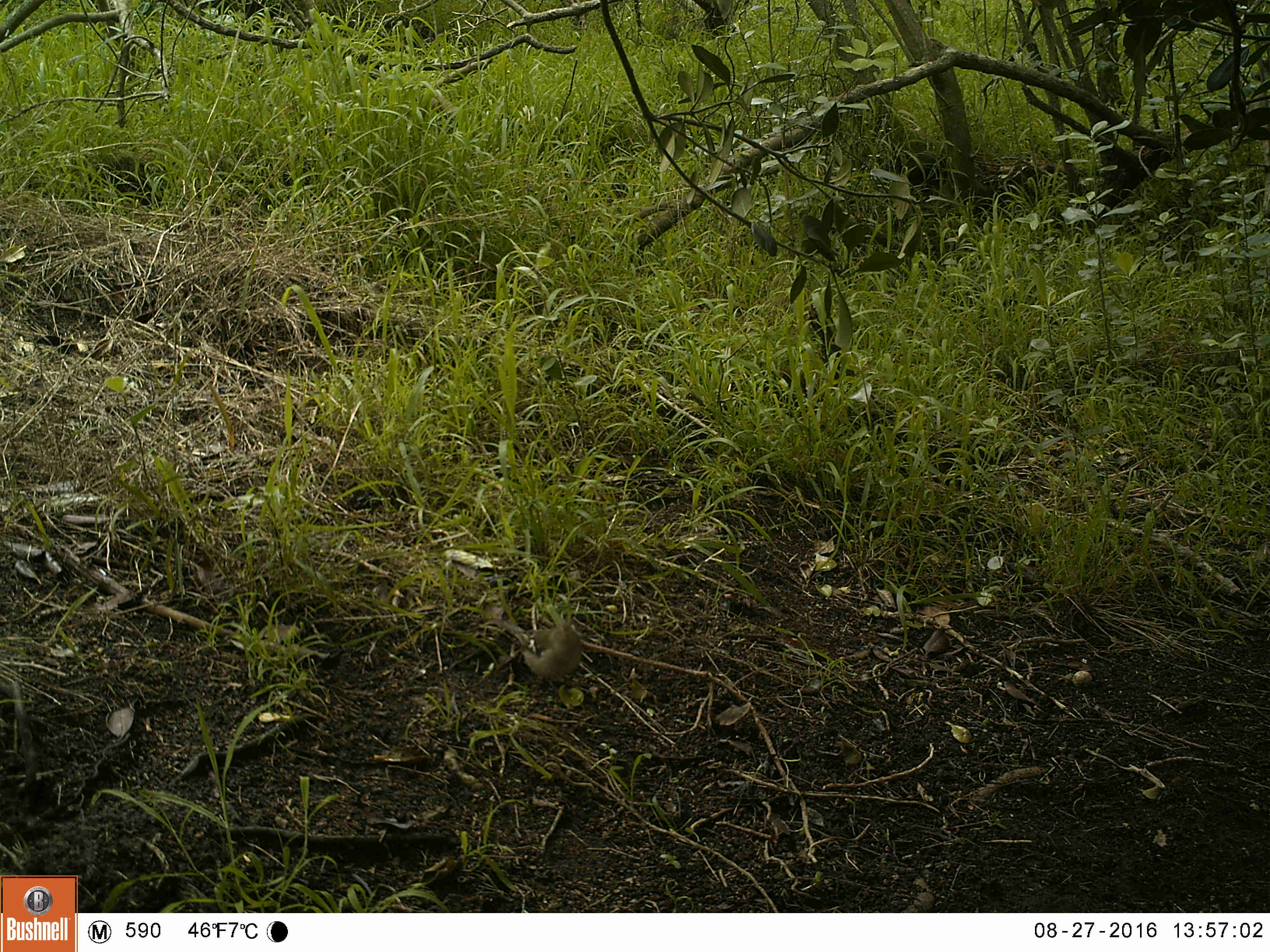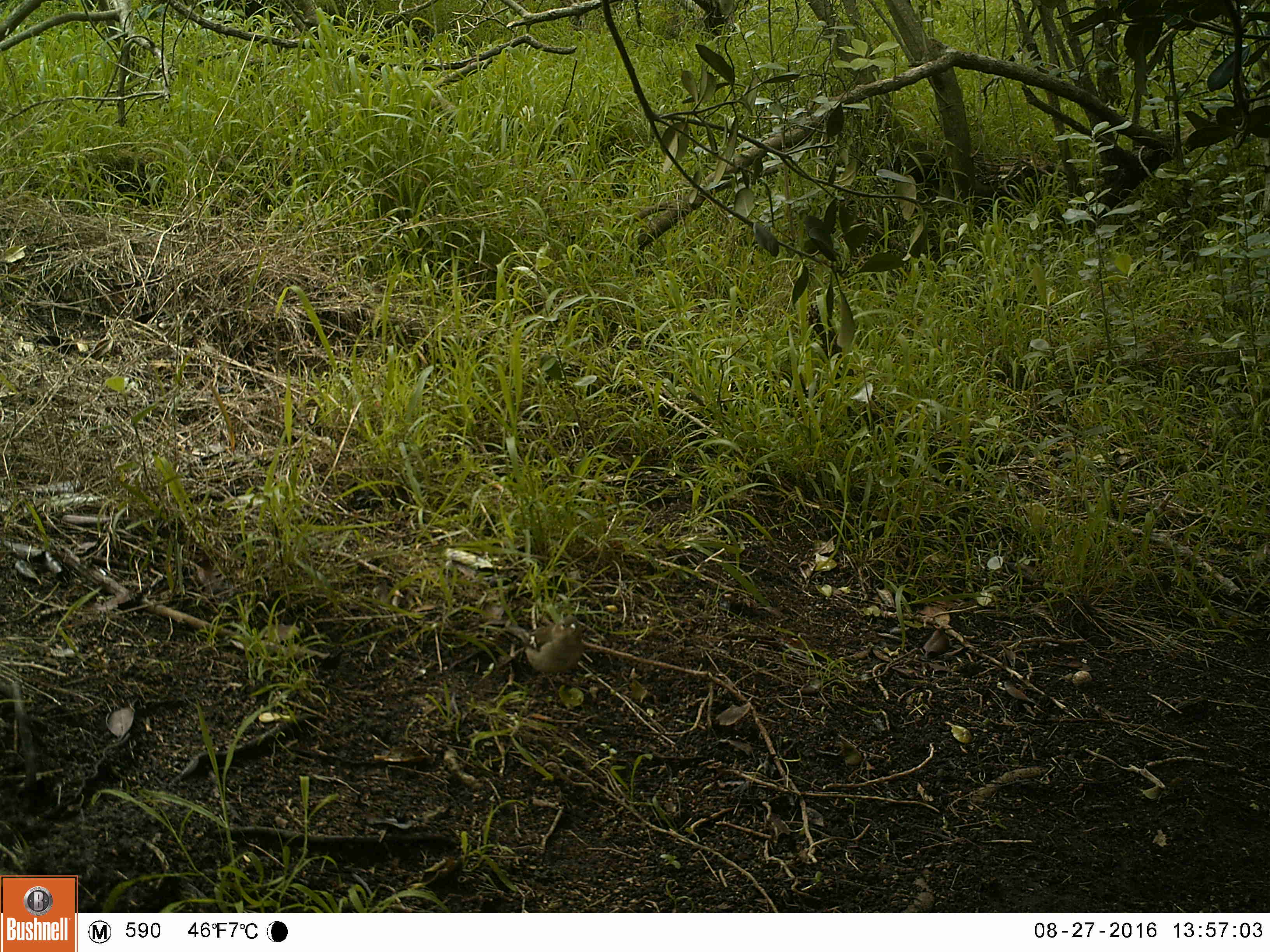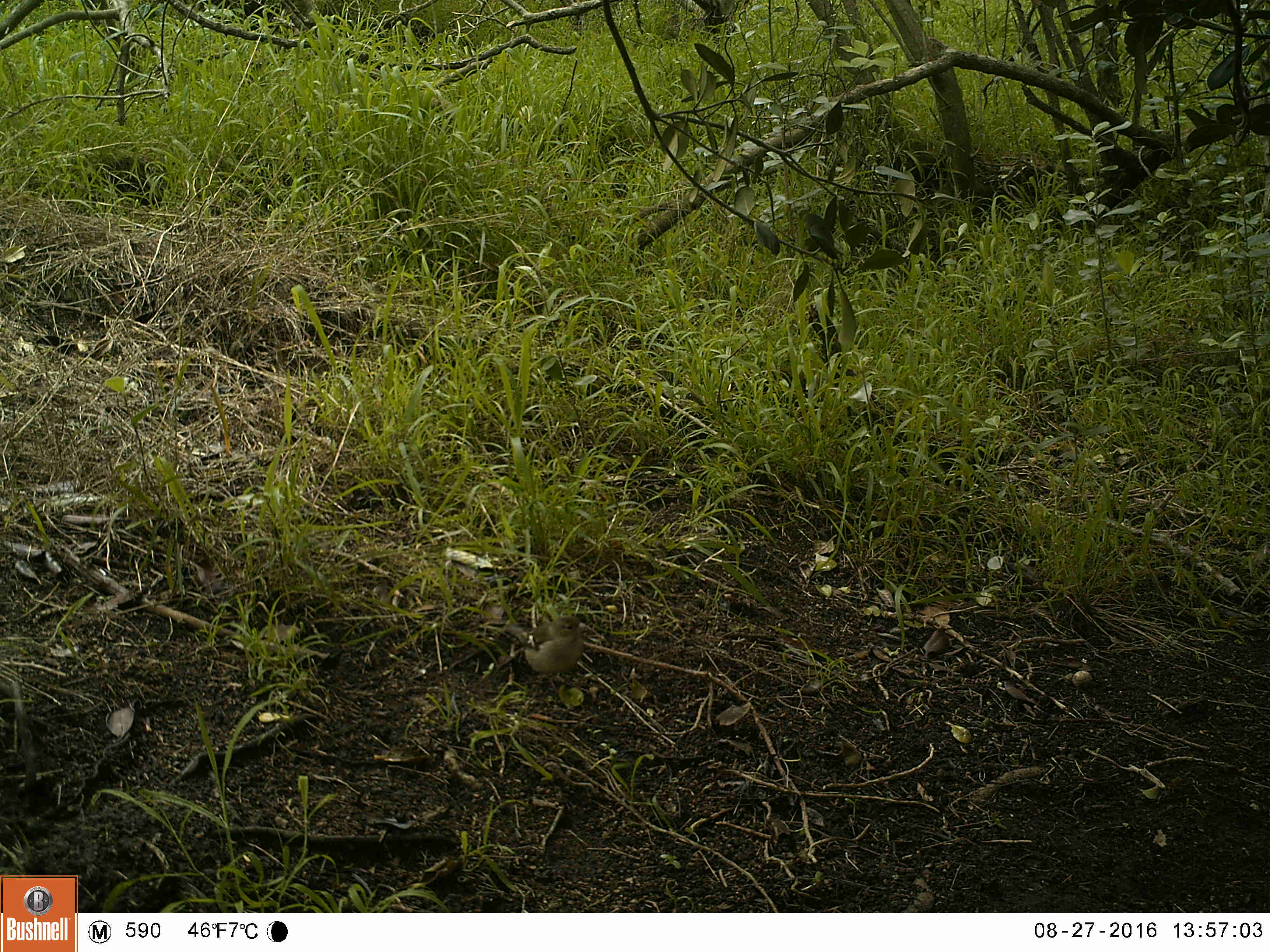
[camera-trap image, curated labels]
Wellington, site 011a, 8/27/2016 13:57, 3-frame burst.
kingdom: Animalia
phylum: Chordata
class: Aves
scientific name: Aves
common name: bird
Bird (Aves).